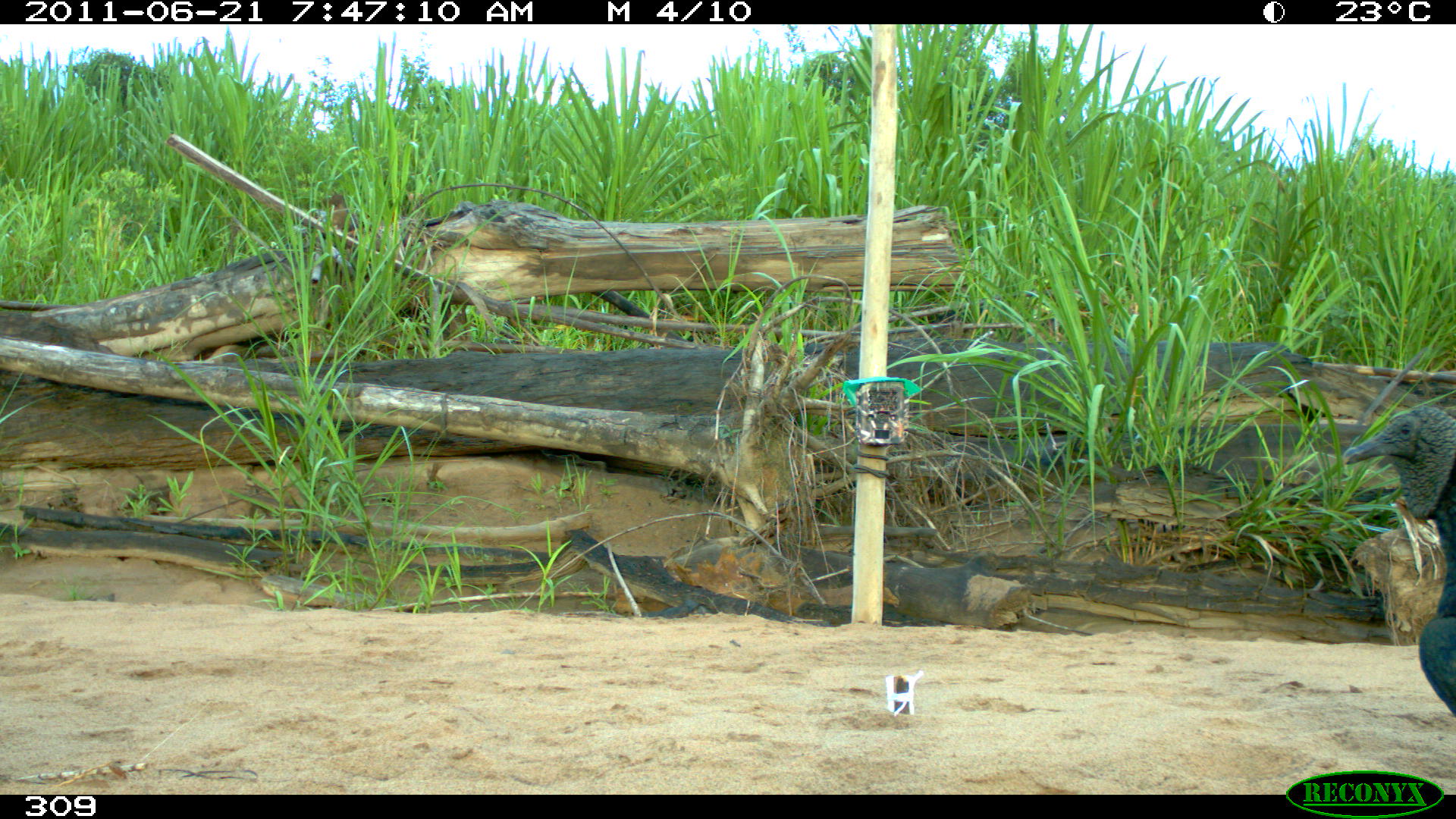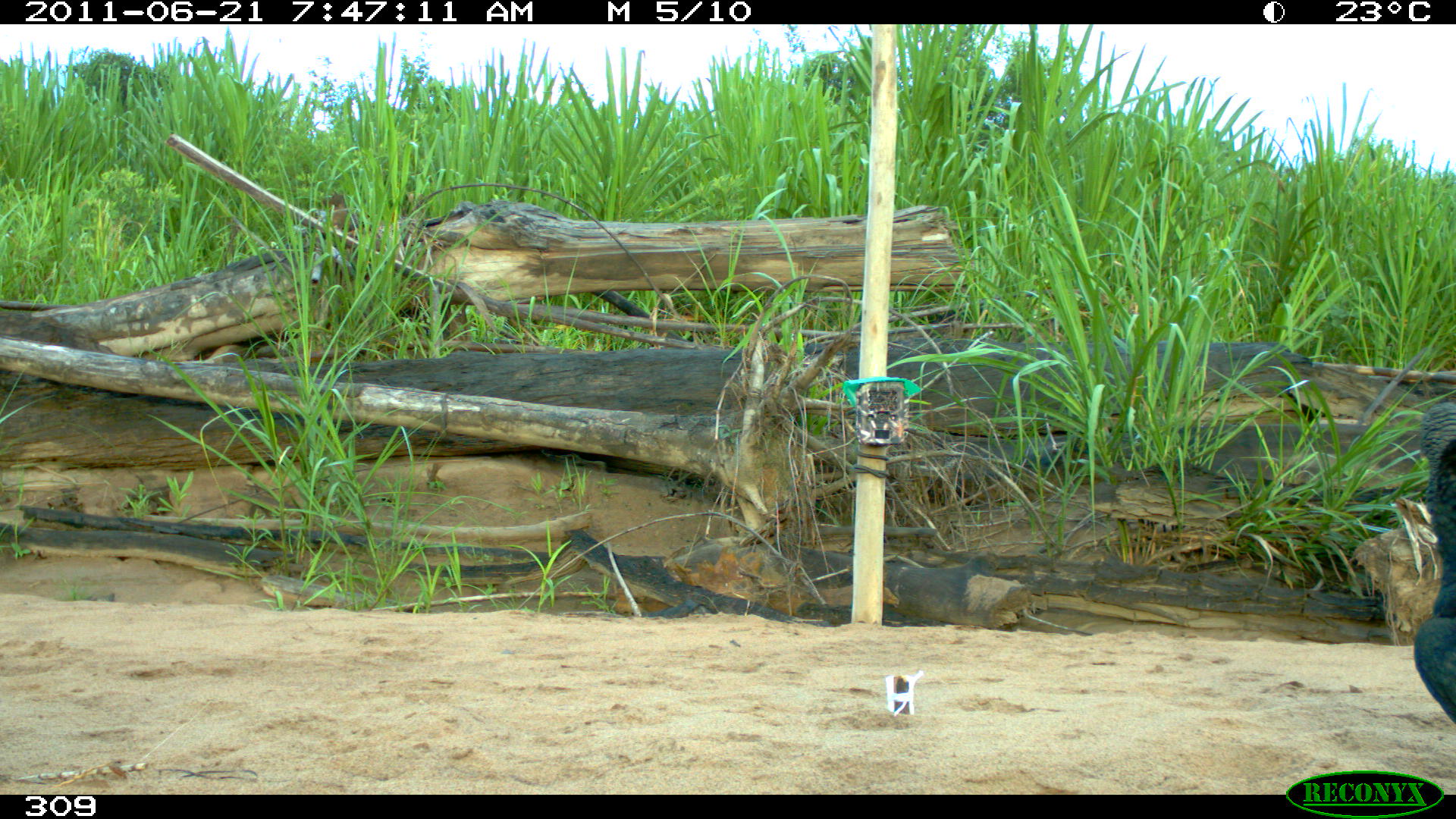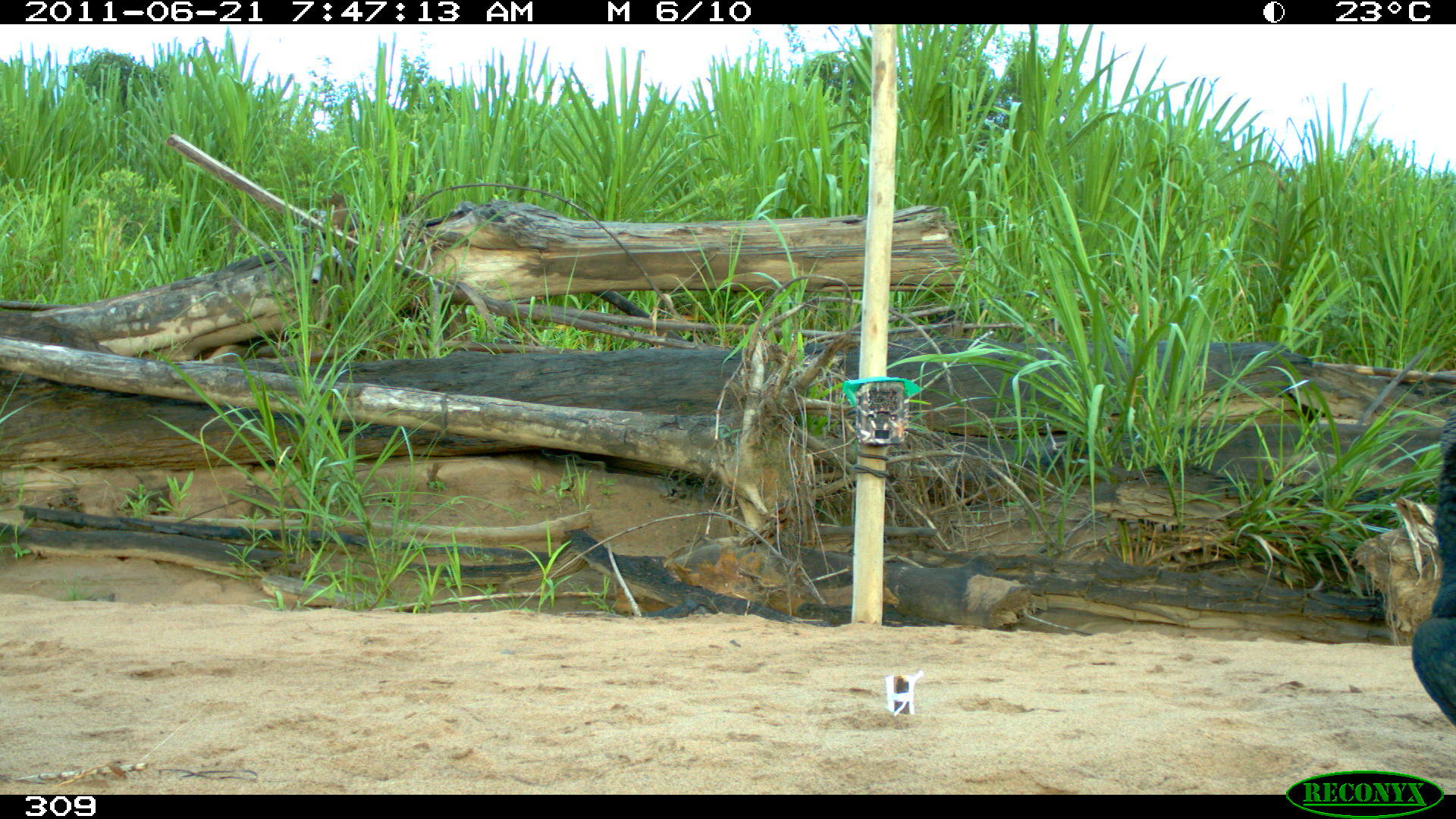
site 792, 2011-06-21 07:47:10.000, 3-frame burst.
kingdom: Animalia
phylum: Chordata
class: Aves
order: Cathartiformes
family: Cathartidae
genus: Coragyps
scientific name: Coragyps atratus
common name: black vulture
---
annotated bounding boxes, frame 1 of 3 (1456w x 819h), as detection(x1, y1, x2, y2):
coragyps atratus: detection(1341, 403, 1455, 715)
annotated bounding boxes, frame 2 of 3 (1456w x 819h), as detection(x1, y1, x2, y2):
coragyps atratus: detection(1411, 405, 1456, 726)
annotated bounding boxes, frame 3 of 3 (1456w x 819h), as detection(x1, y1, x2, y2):
coragyps atratus: detection(1411, 405, 1456, 726)